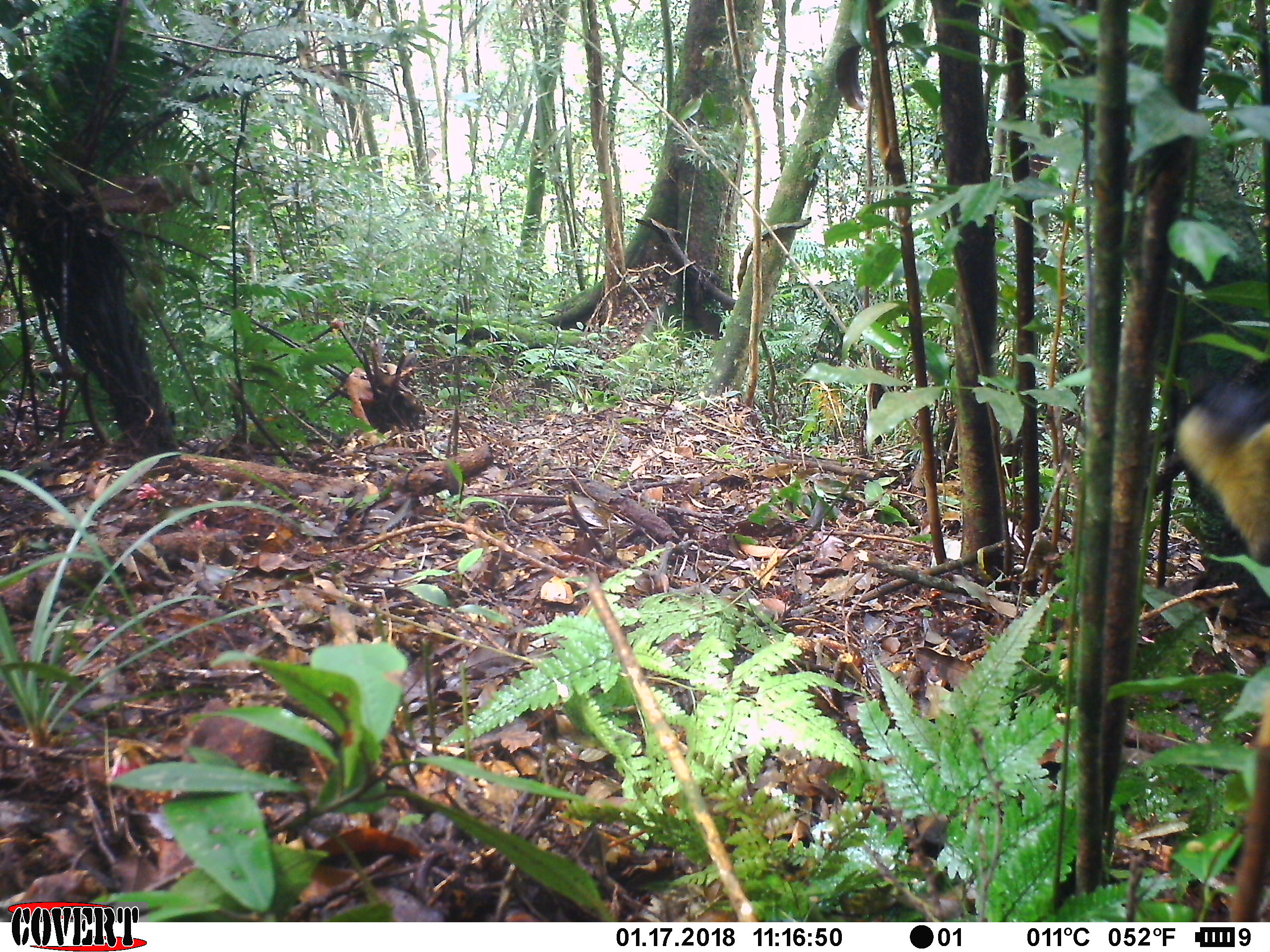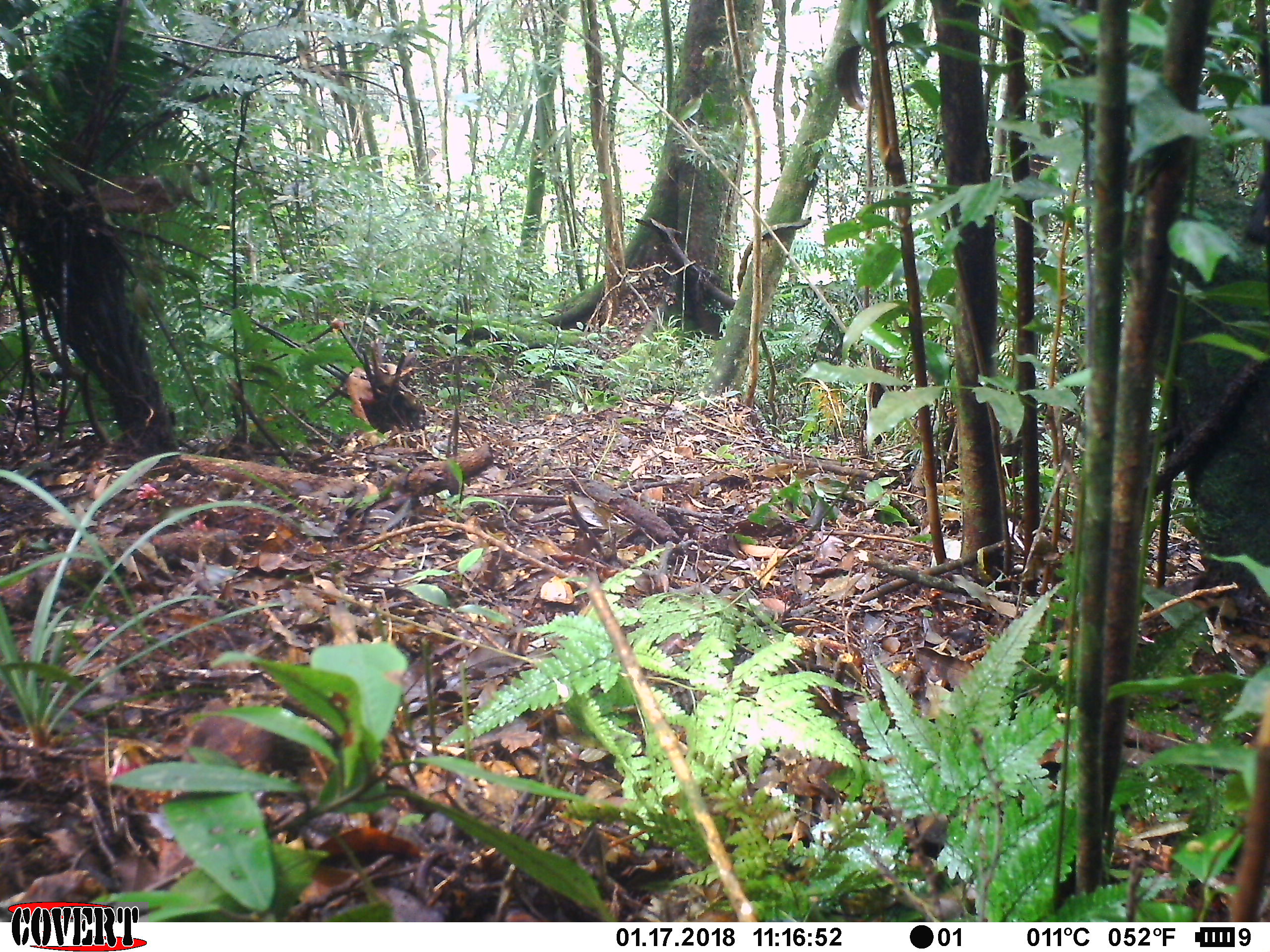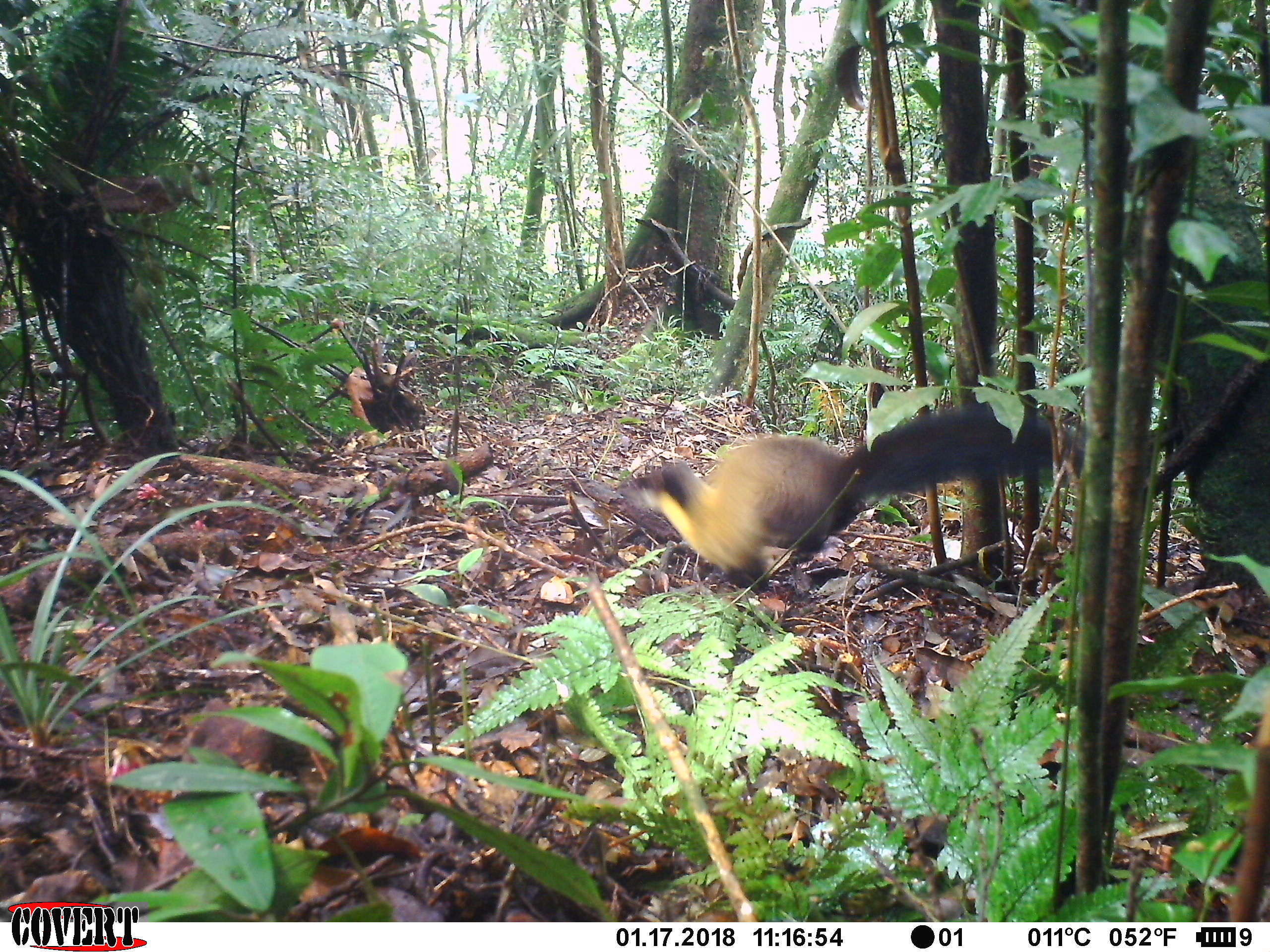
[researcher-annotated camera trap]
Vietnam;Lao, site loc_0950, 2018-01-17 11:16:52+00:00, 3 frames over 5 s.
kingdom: Animalia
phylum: Chordata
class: Mammalia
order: Carnivora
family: Mustelidae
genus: Martes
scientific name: Martes flavigula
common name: yellow-throated marten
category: yellow throated marten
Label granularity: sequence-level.